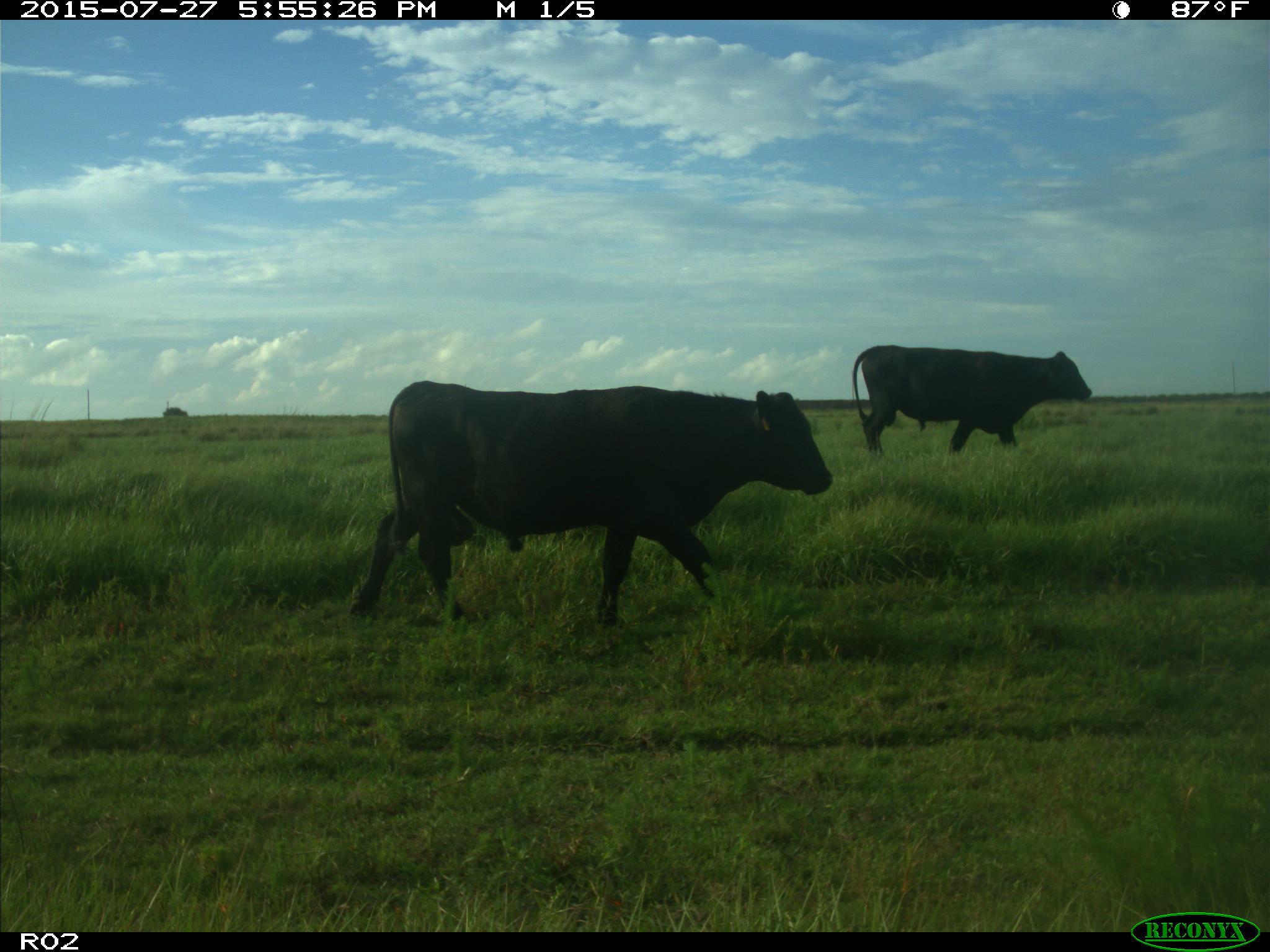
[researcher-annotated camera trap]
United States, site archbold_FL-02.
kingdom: Animalia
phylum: Chordata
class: Mammalia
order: Artiodactyla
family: Bovidae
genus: Bos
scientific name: Bos taurus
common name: domestic cow